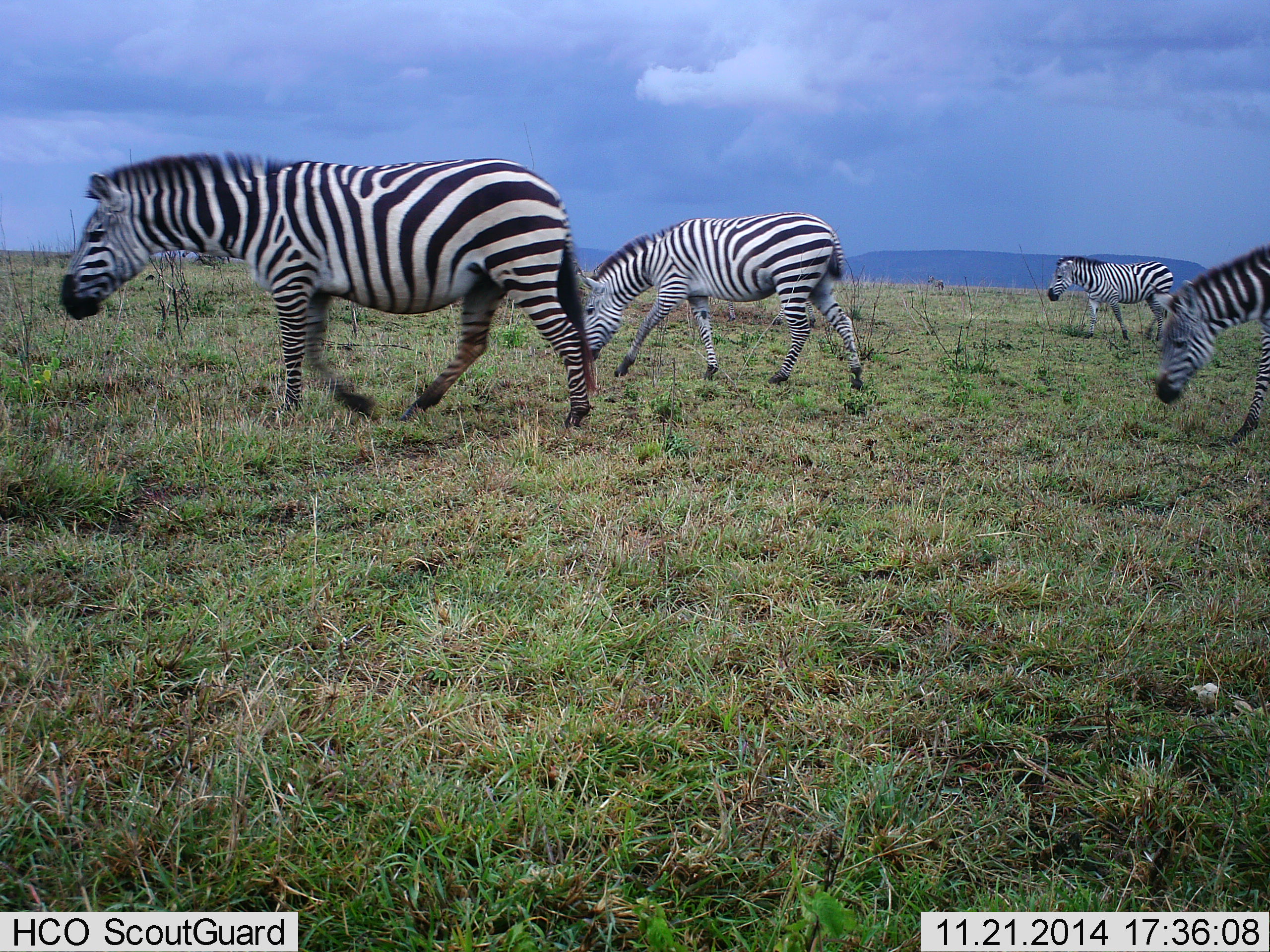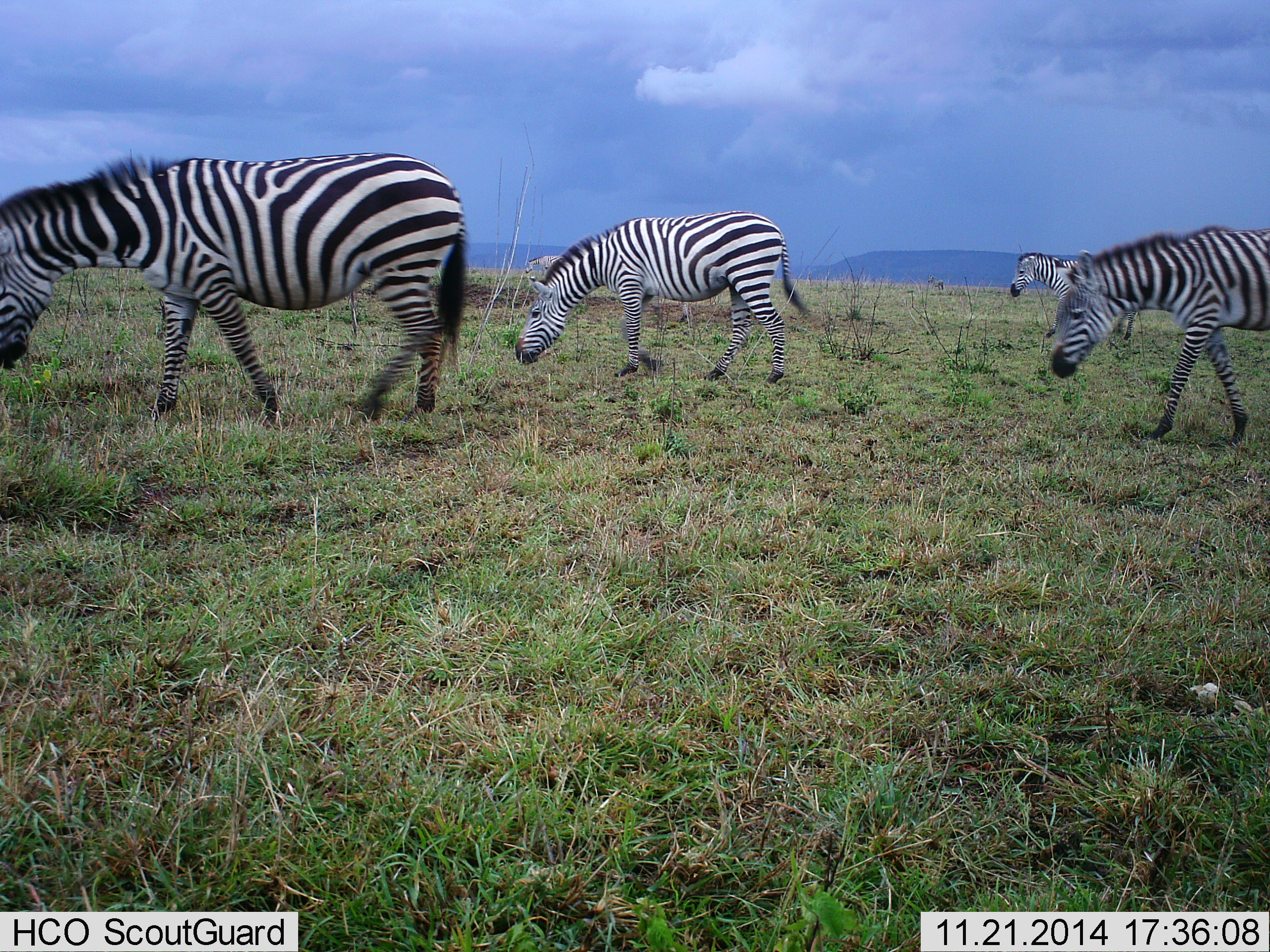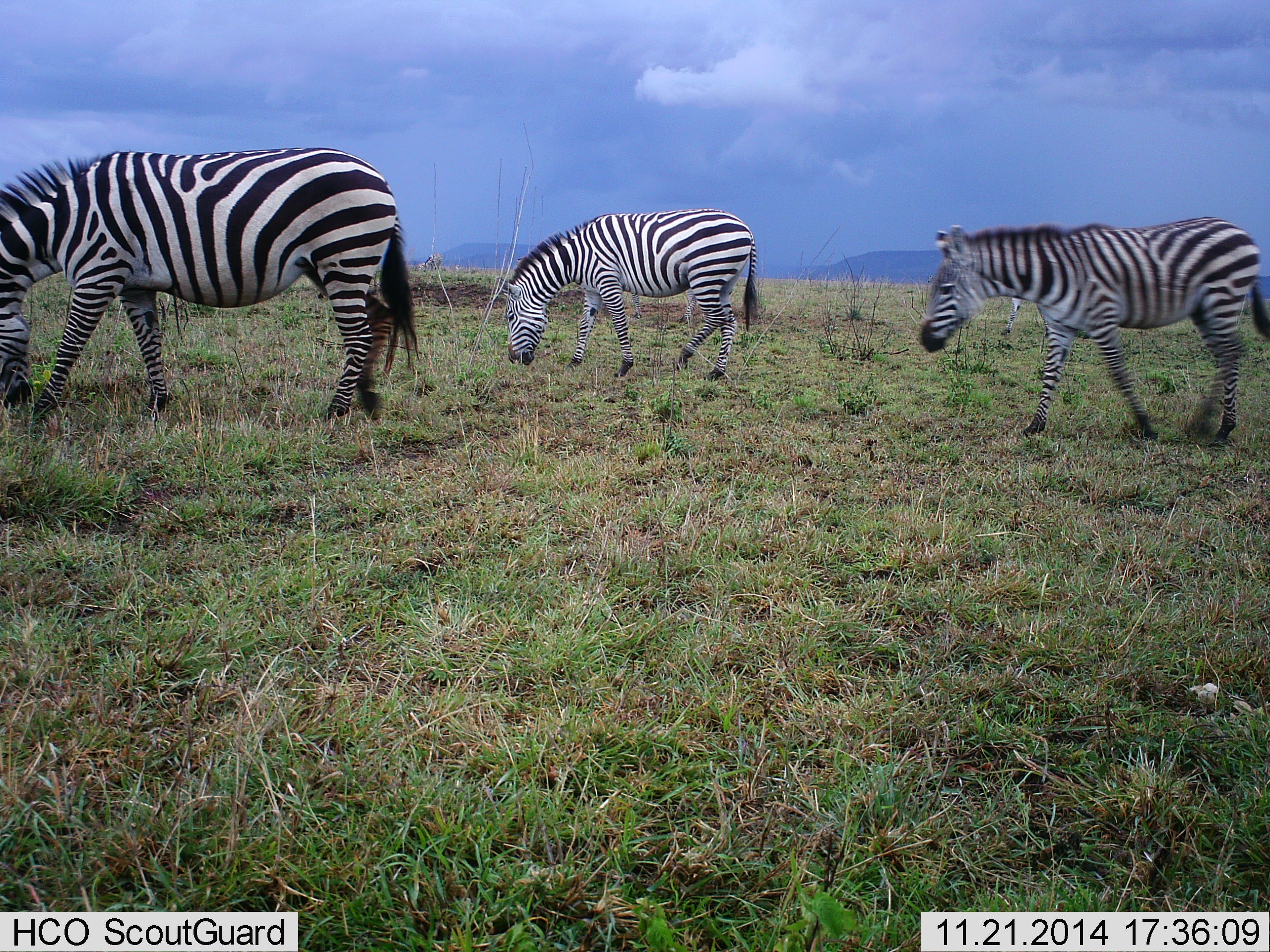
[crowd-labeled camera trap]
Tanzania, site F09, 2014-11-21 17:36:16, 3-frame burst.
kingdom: Animalia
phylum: Chordata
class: Mammalia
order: Perissodactyla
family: Equidae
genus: Equus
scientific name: Equus quagga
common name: plains zebra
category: zebra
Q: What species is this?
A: Zebra (plains zebra) (Equus quagga).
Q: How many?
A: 4.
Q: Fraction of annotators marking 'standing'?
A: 0%.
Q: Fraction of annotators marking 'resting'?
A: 0%.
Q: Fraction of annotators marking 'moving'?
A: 90%.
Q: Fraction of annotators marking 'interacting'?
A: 0%.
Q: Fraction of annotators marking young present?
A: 10%.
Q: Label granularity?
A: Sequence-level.